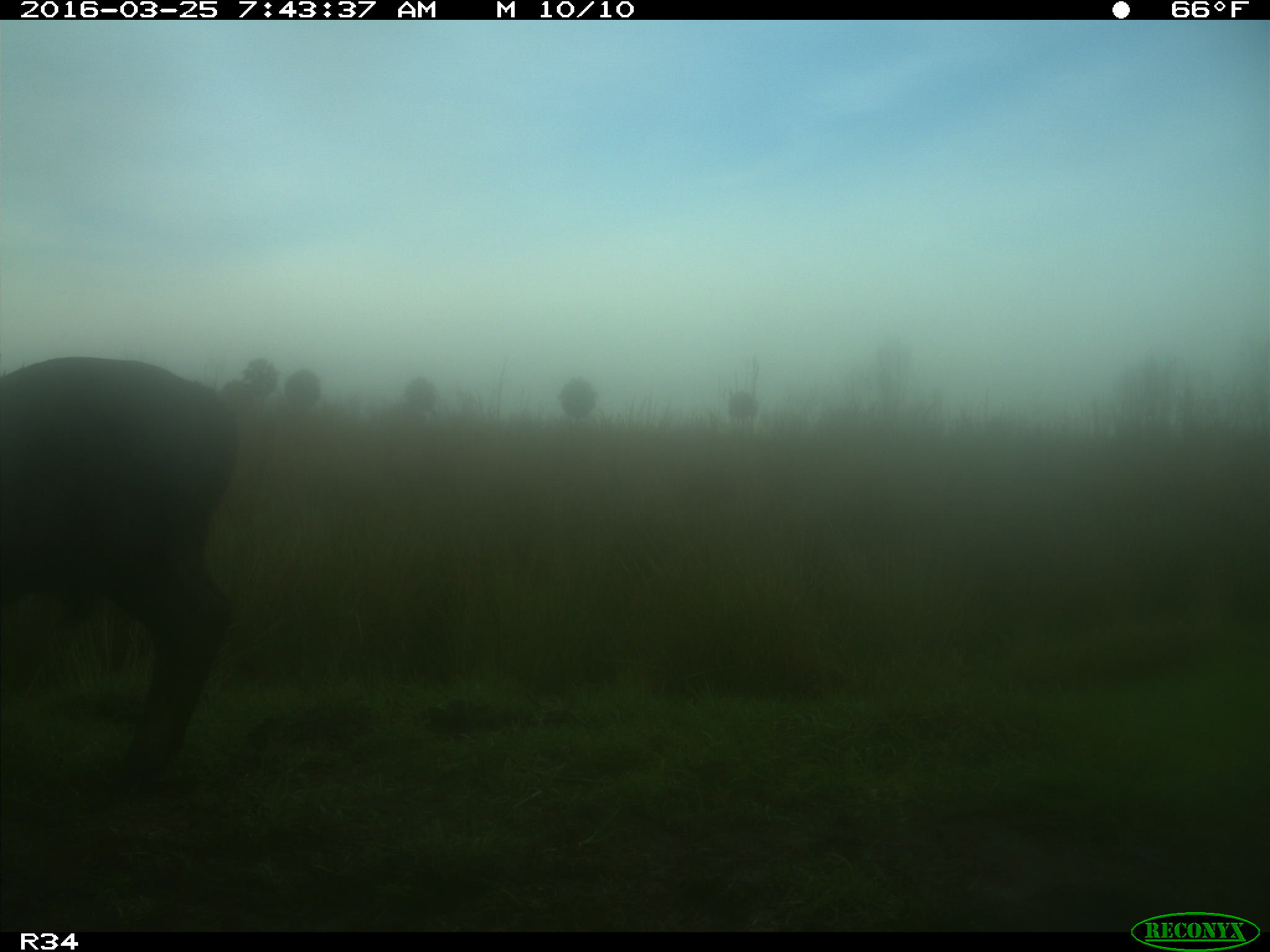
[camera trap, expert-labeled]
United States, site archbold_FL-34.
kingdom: Animalia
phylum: Chordata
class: Mammalia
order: Artiodactyla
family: Bovidae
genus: Bos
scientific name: Bos taurus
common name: domestic cow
Bos taurus (domestic cow).